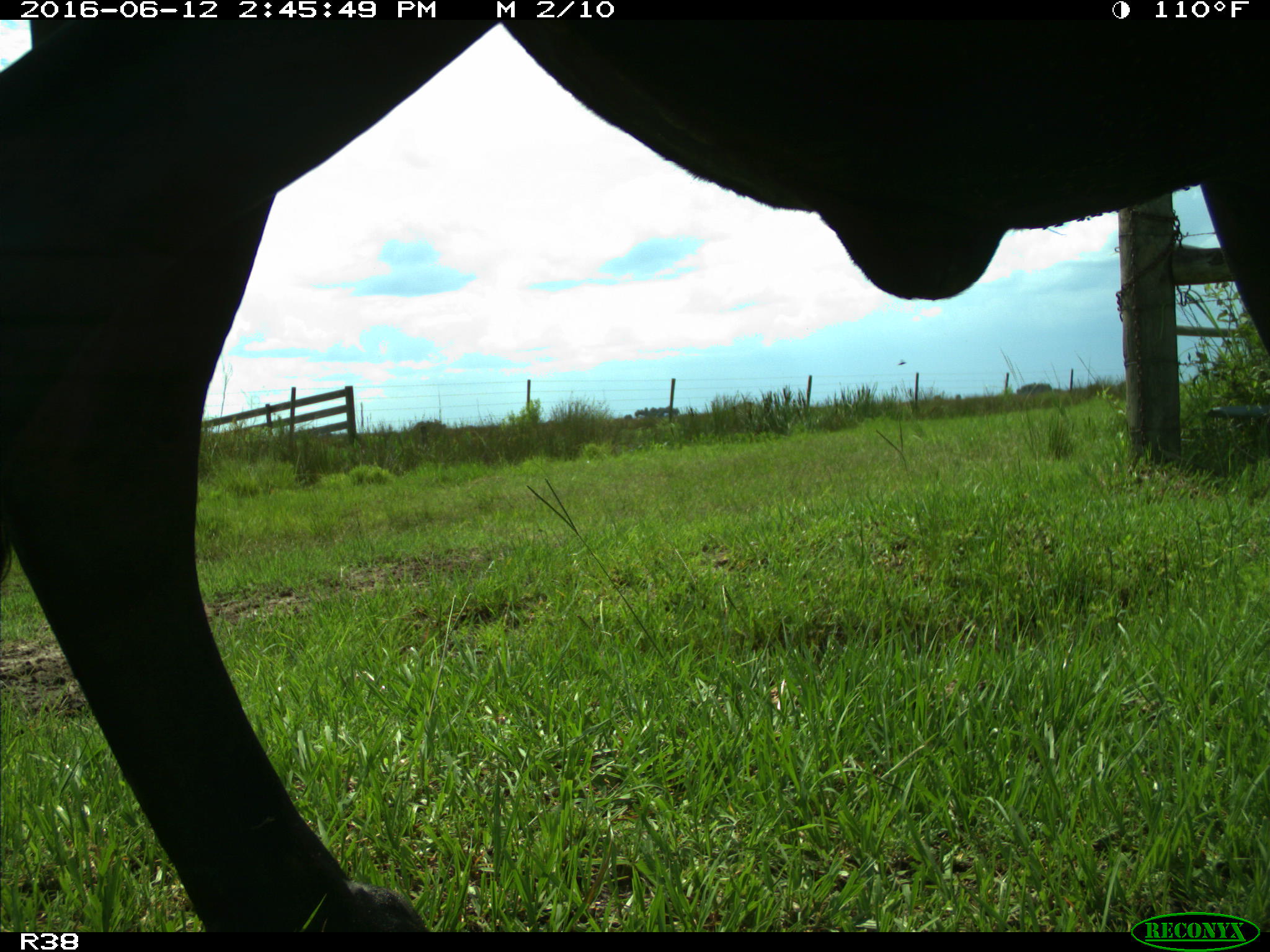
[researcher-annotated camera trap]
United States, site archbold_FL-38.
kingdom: Animalia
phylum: Chordata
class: Mammalia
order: Artiodactyla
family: Bovidae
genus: Bos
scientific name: Bos taurus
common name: domestic cow